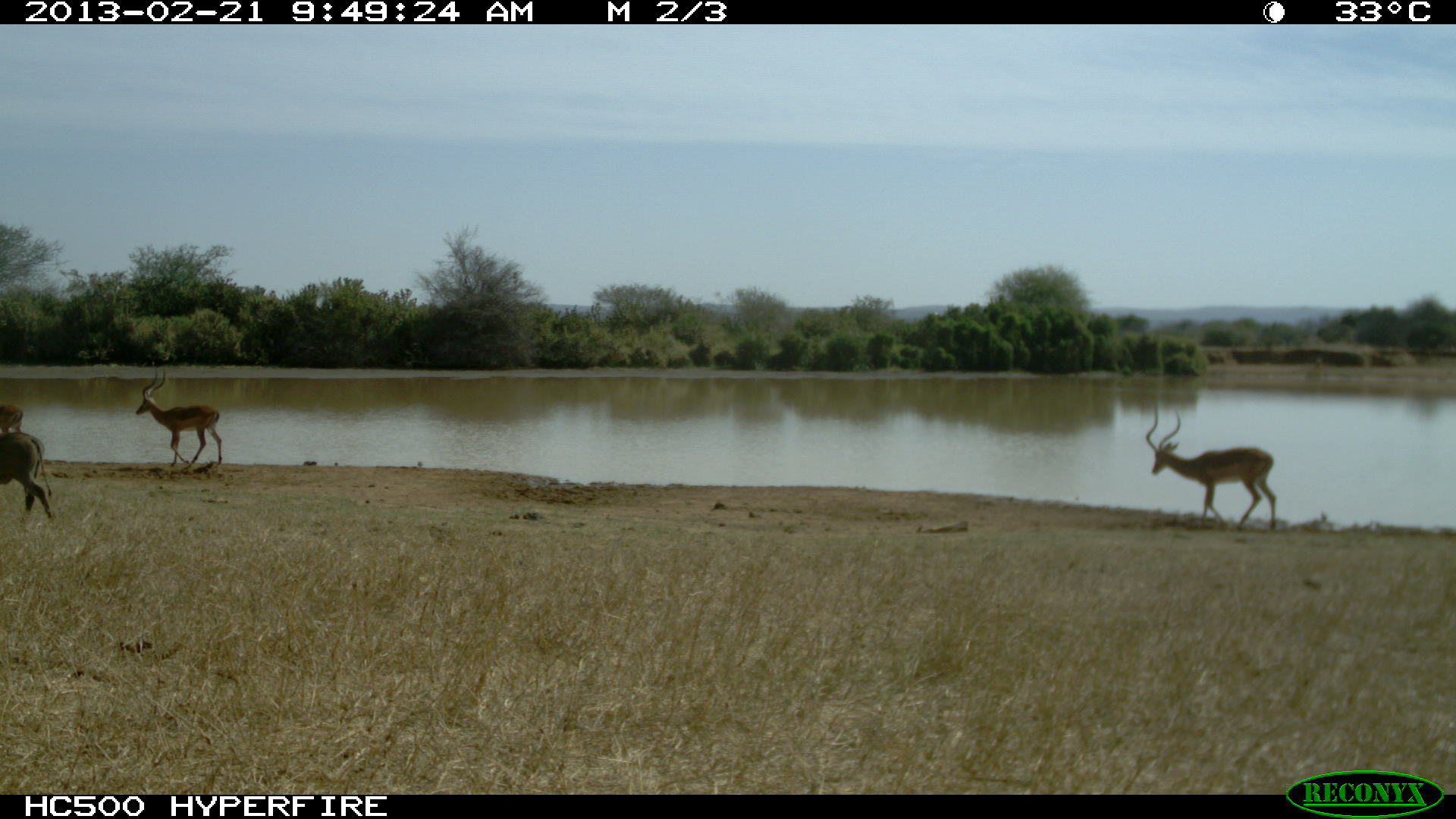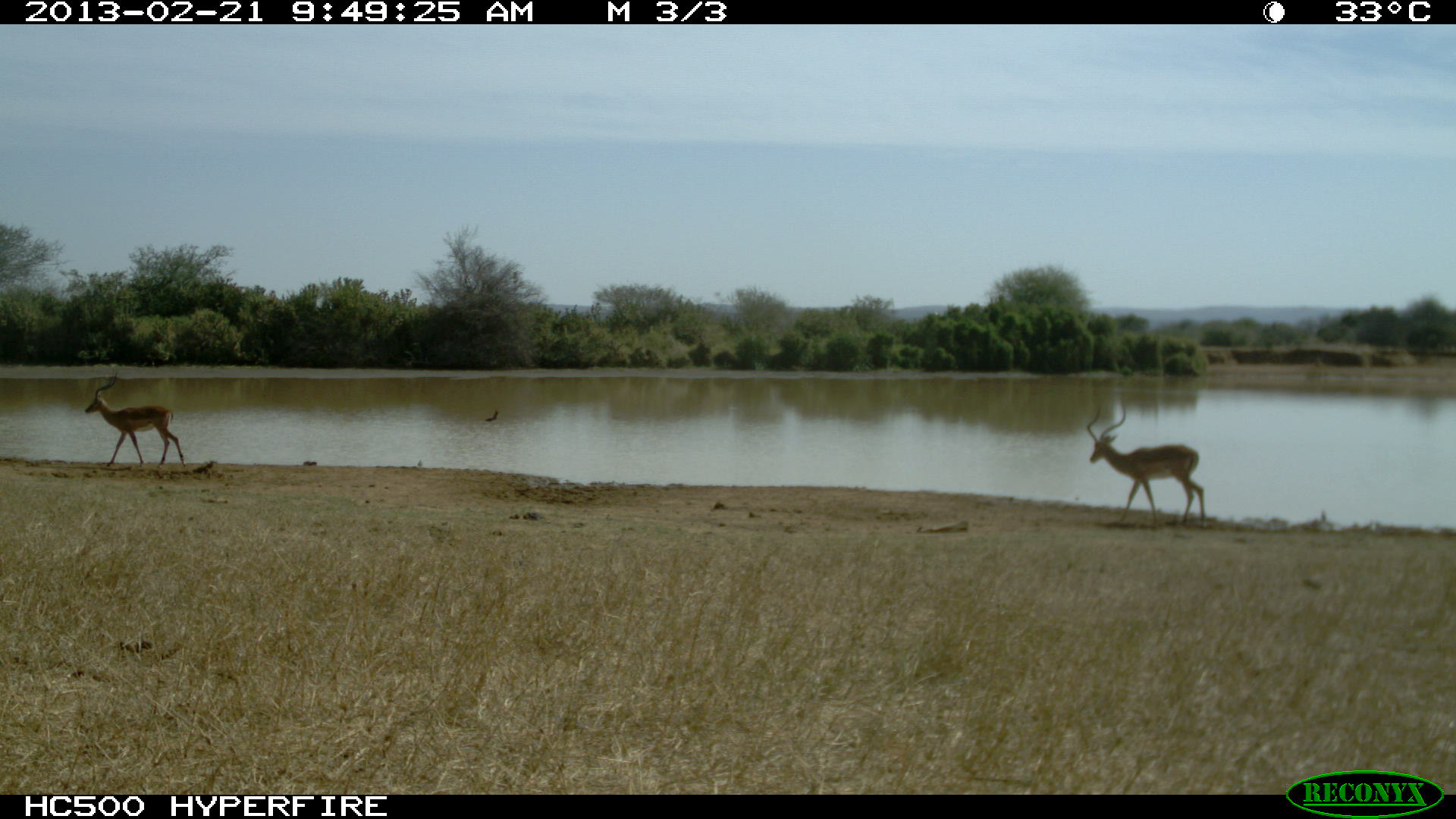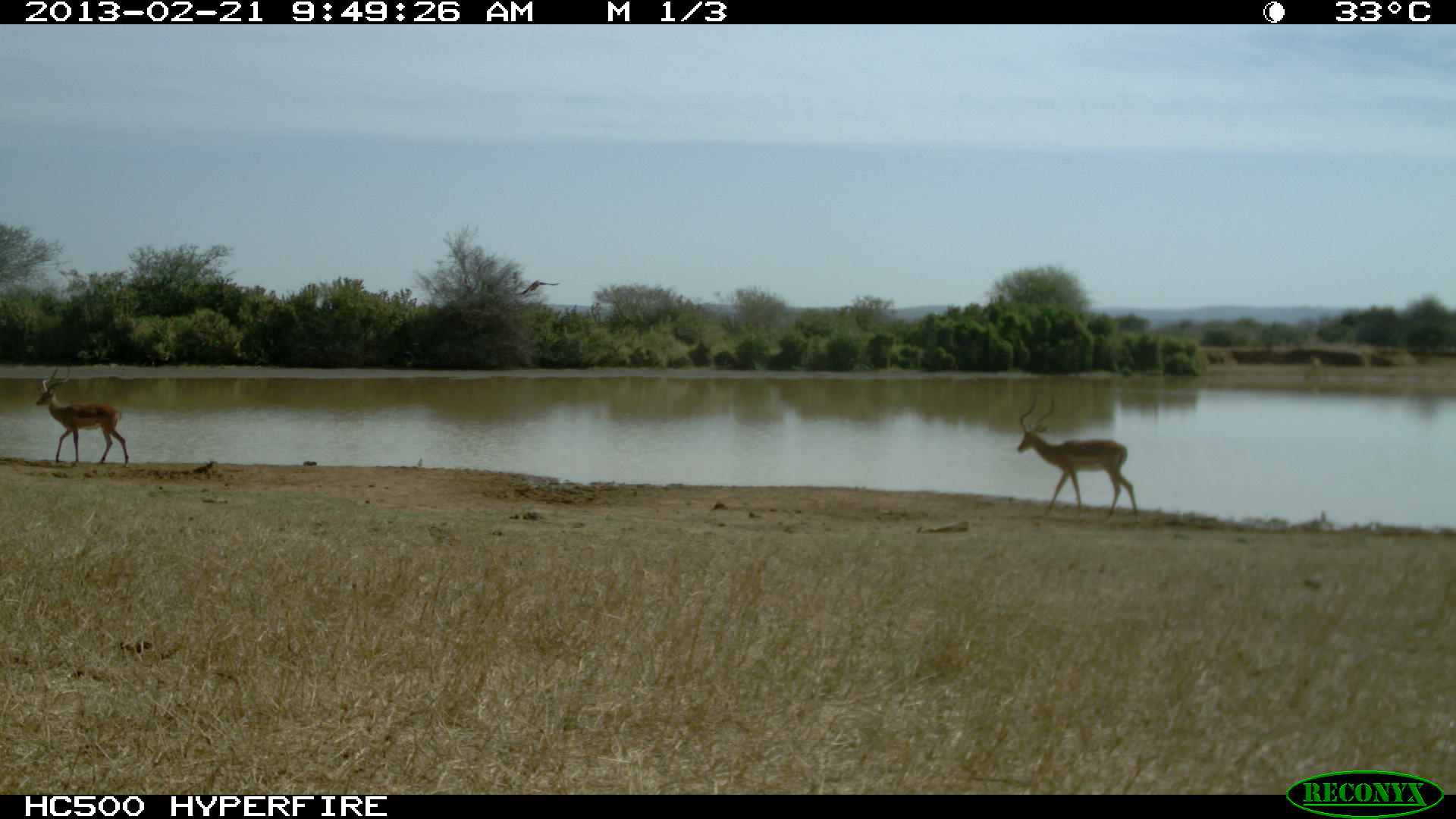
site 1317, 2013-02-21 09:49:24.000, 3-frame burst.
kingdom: Animalia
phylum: Chordata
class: Mammalia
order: Artiodactyla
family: Bovidae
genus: Aepyceros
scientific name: Aepyceros melampus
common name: impala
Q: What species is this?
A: Aepyceros melampus (impala).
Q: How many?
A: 3.